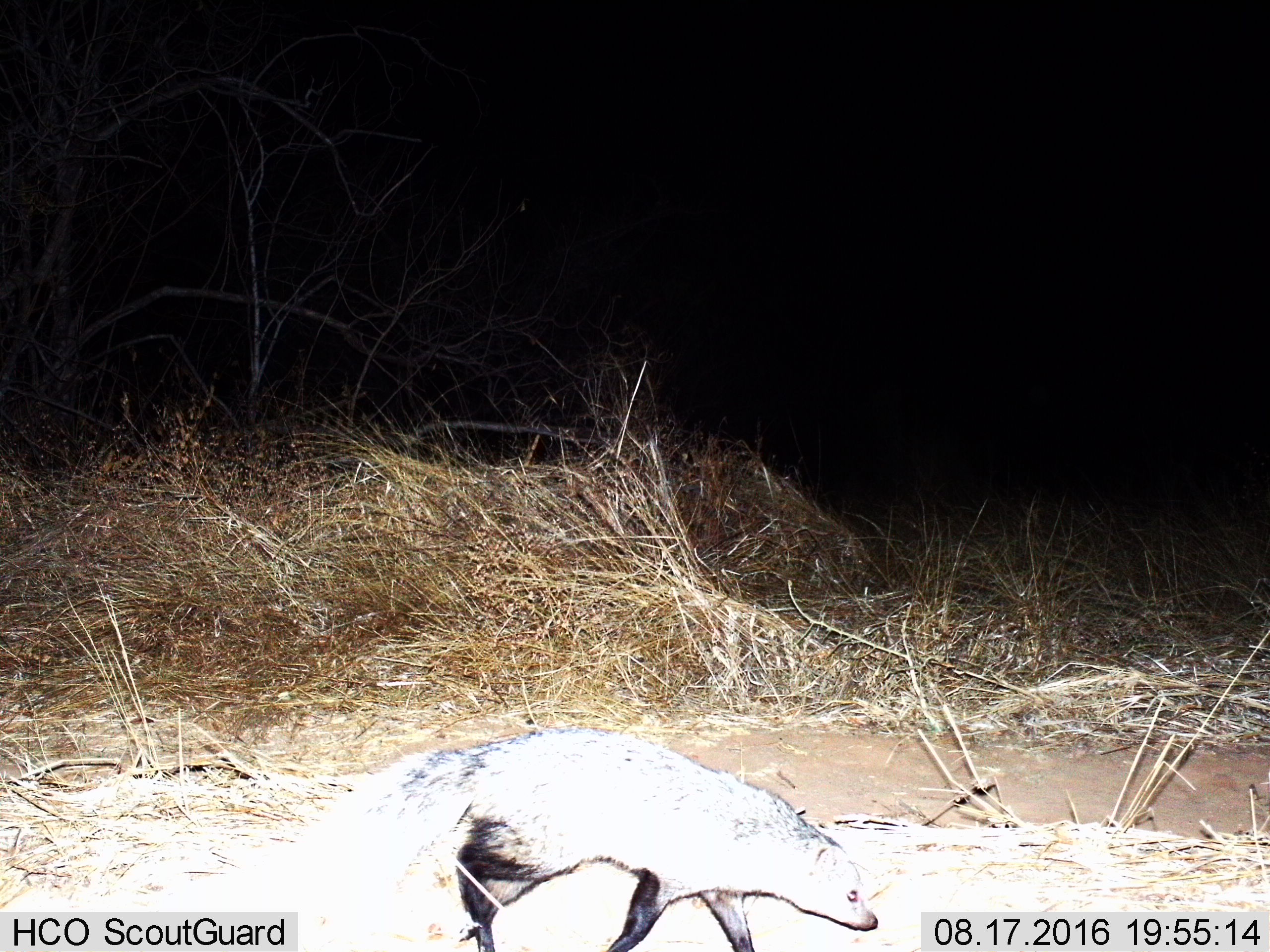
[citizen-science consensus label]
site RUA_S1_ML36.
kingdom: Animalia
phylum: Chordata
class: Mammalia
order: Carnivora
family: Herpestidae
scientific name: Herpestidae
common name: mongoose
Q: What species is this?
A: Mongoose (Herpestidae).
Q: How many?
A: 1.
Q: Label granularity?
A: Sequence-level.